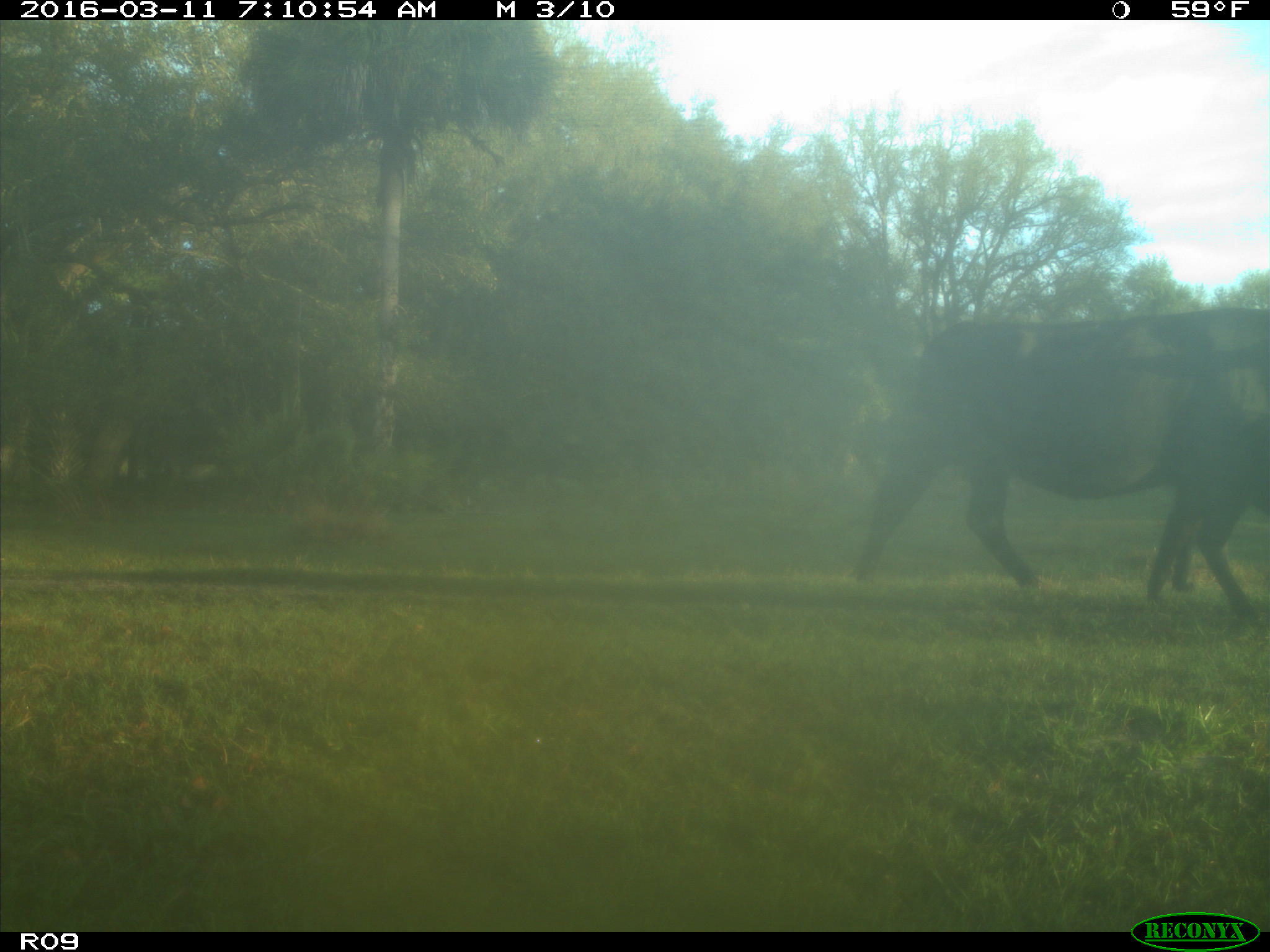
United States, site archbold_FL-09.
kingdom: Animalia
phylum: Chordata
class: Mammalia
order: Artiodactyla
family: Bovidae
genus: Bos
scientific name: Bos taurus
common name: domestic cow